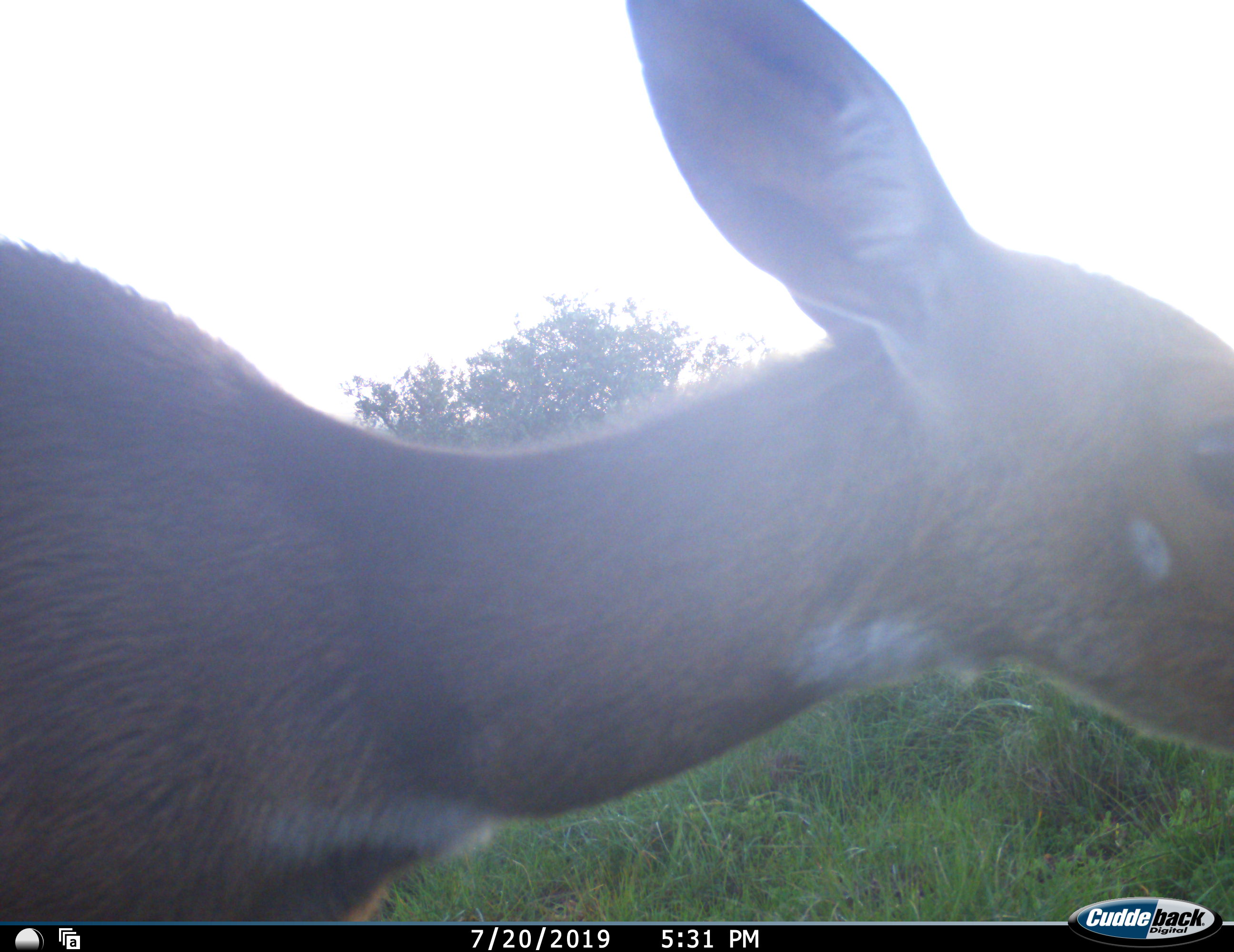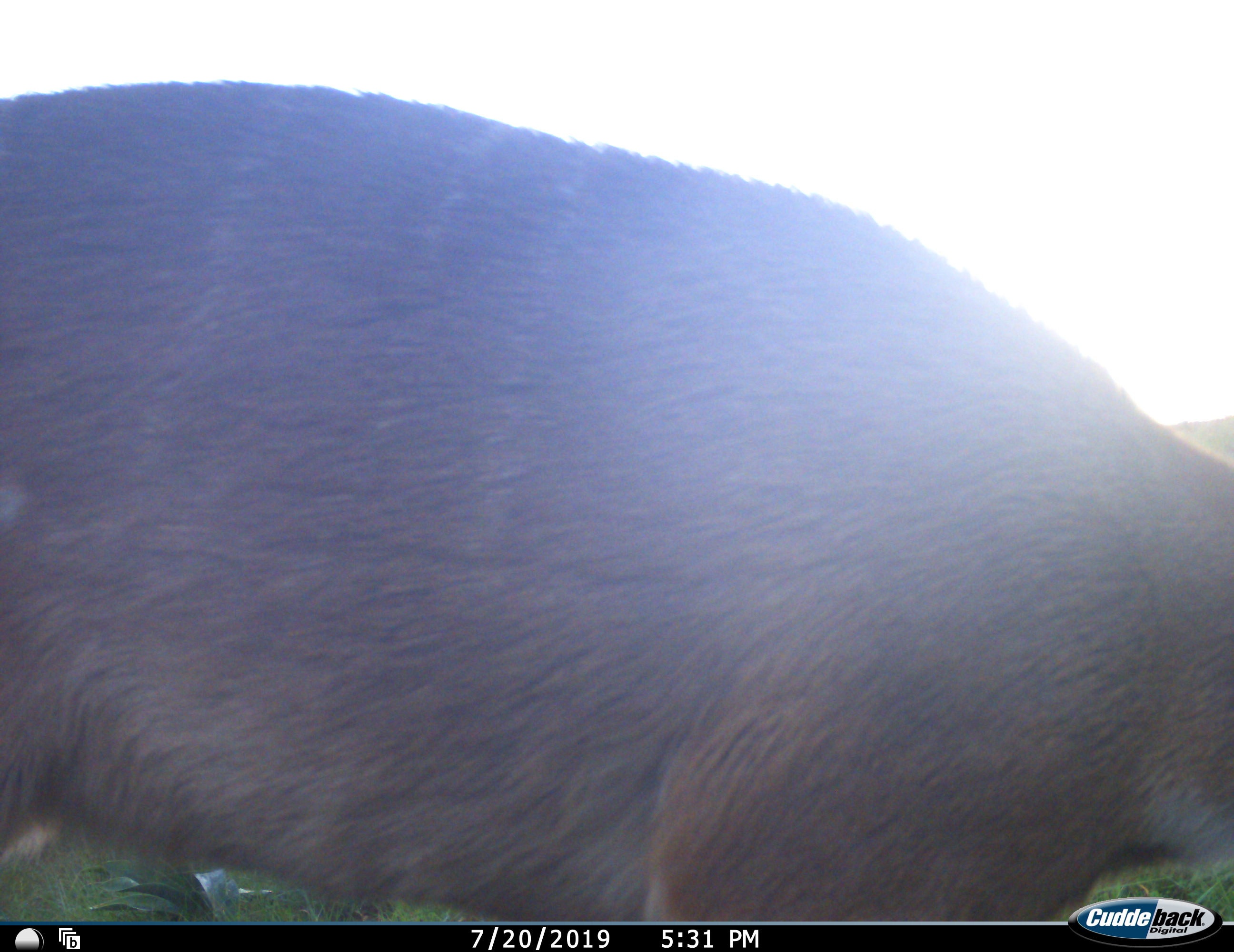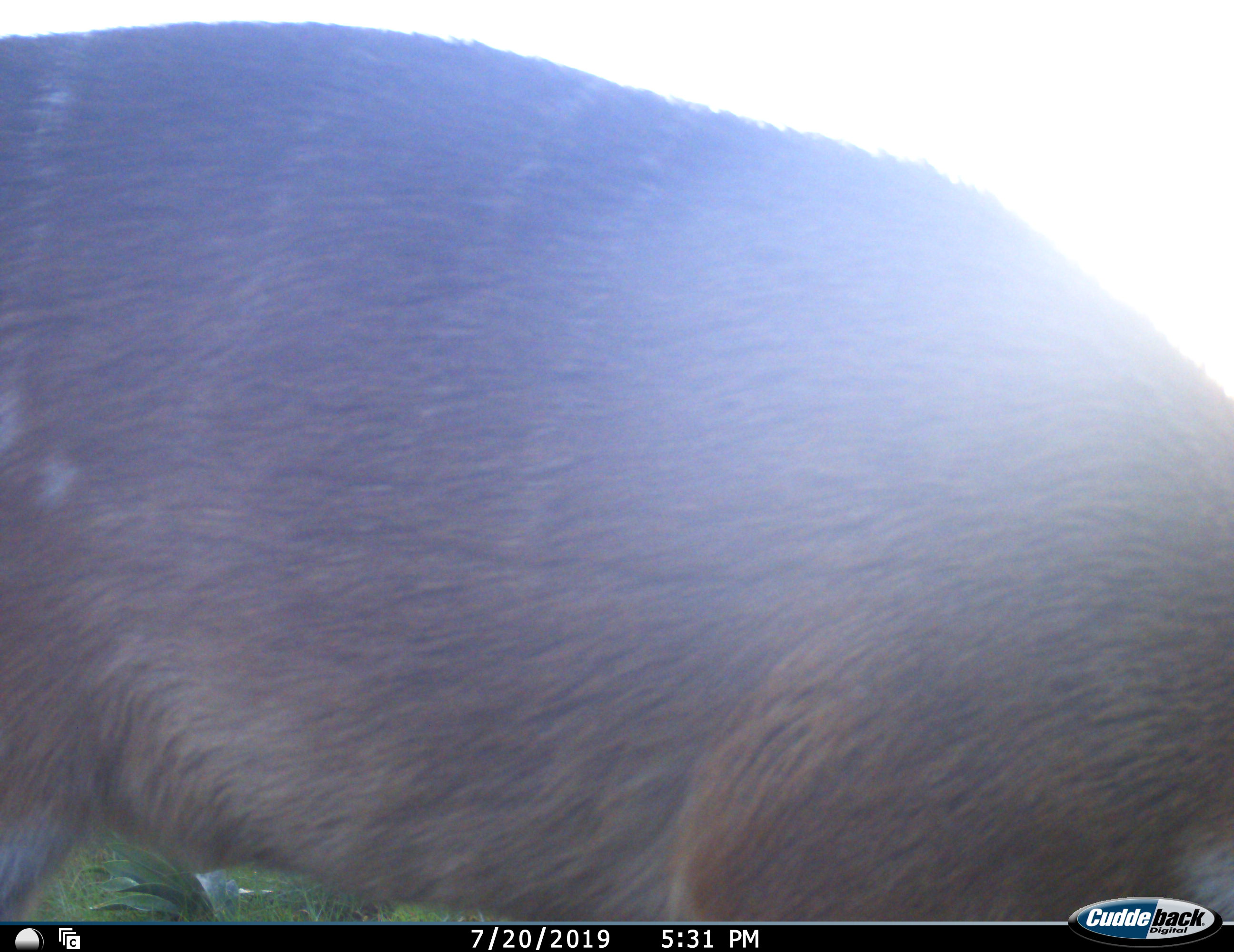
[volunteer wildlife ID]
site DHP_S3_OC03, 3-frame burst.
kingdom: Animalia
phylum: Chordata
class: Mammalia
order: Artiodactyla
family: Bovidae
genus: Tragelaphus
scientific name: Tragelaphus scriptus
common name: bushbuck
Bushbuck (Tragelaphus scriptus), count 1. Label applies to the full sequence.